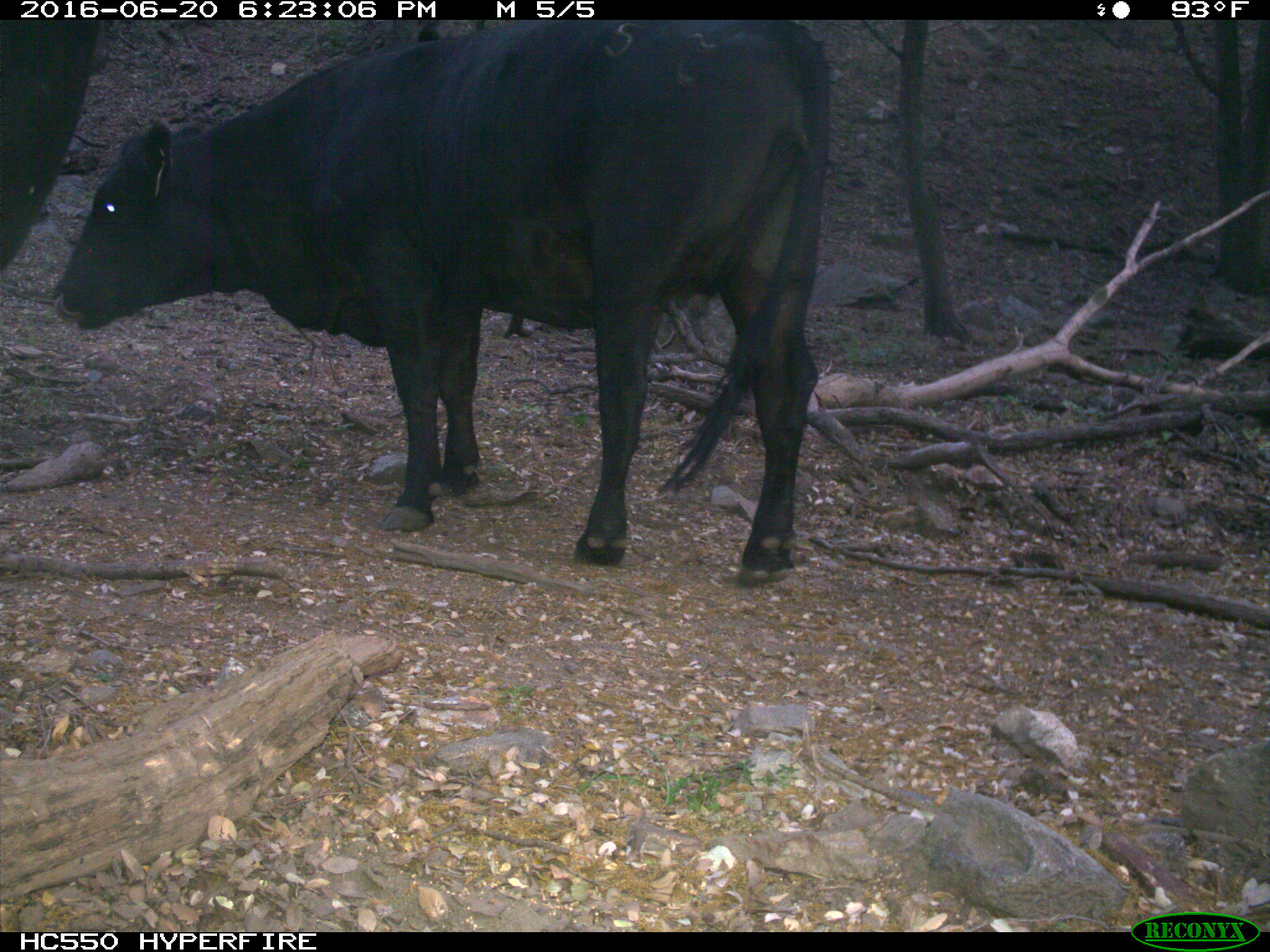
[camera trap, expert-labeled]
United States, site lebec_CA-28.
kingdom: Animalia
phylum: Chordata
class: Mammalia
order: Artiodactyla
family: Bovidae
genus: Bos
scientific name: Bos taurus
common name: domestic cow